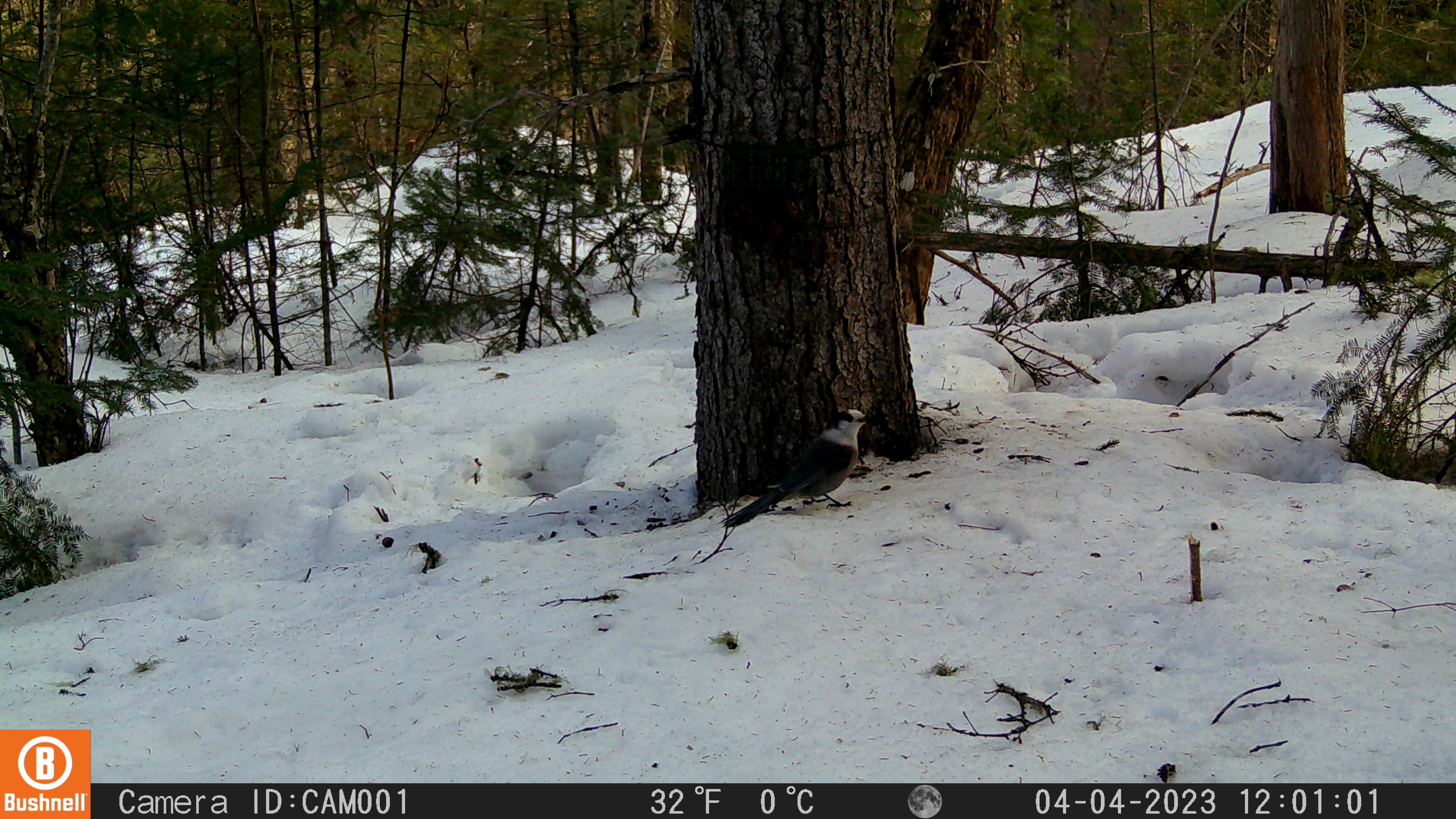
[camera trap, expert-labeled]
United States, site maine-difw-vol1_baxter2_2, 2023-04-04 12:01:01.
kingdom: Animalia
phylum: Chordata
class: Aves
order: Passeriformes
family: Corvidae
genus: Perisoreus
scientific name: Perisoreus canadensis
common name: canada jay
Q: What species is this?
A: Canada jay (Perisoreus canadensis).